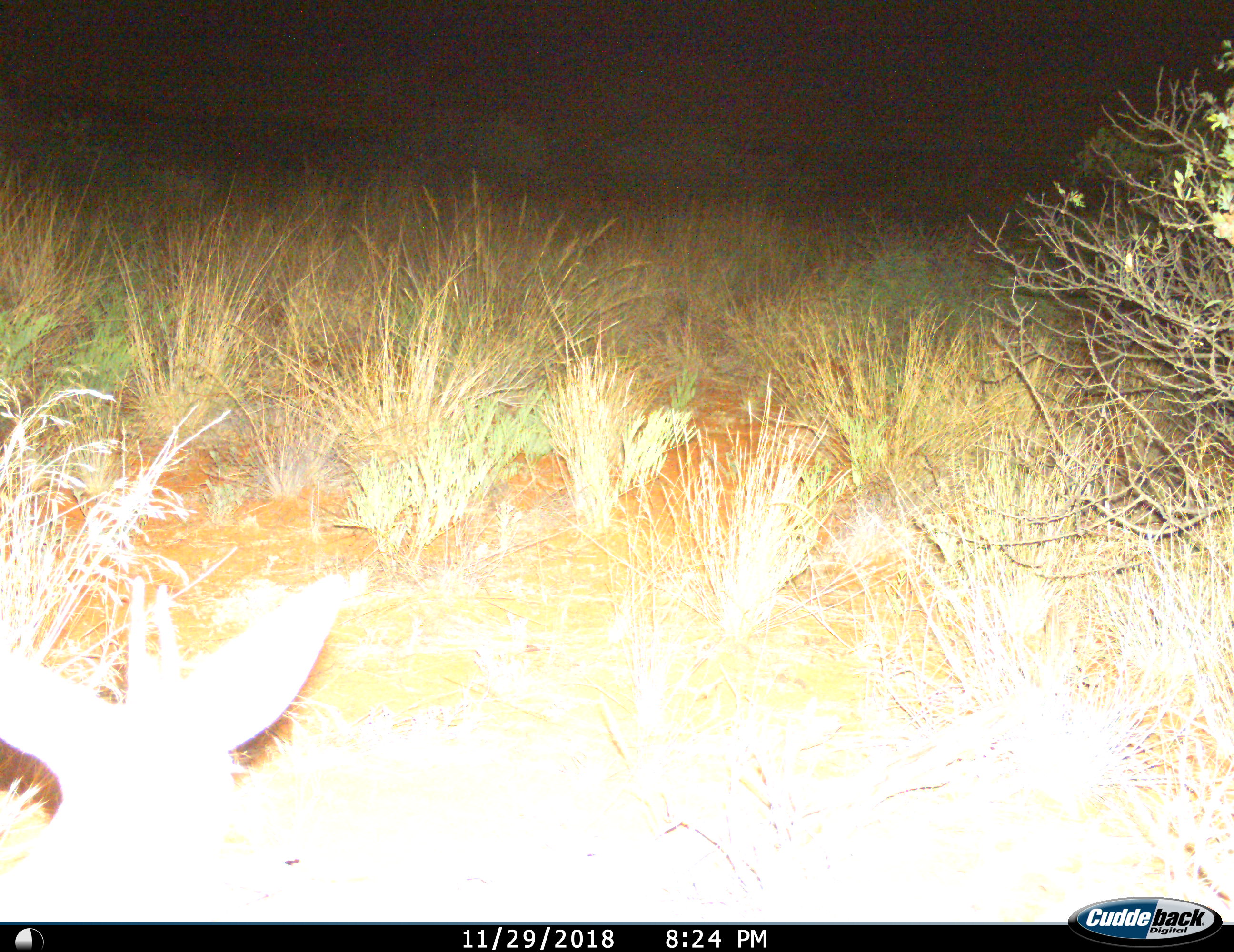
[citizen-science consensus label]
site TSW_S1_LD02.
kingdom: Animalia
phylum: Chordata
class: Mammalia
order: Artiodactyla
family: Bovidae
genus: Sylvicapra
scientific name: Sylvicapra grimmia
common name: common duiker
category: duikercommongrey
Duikercommongrey (common duiker) (Sylvicapra grimmia), count 1. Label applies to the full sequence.